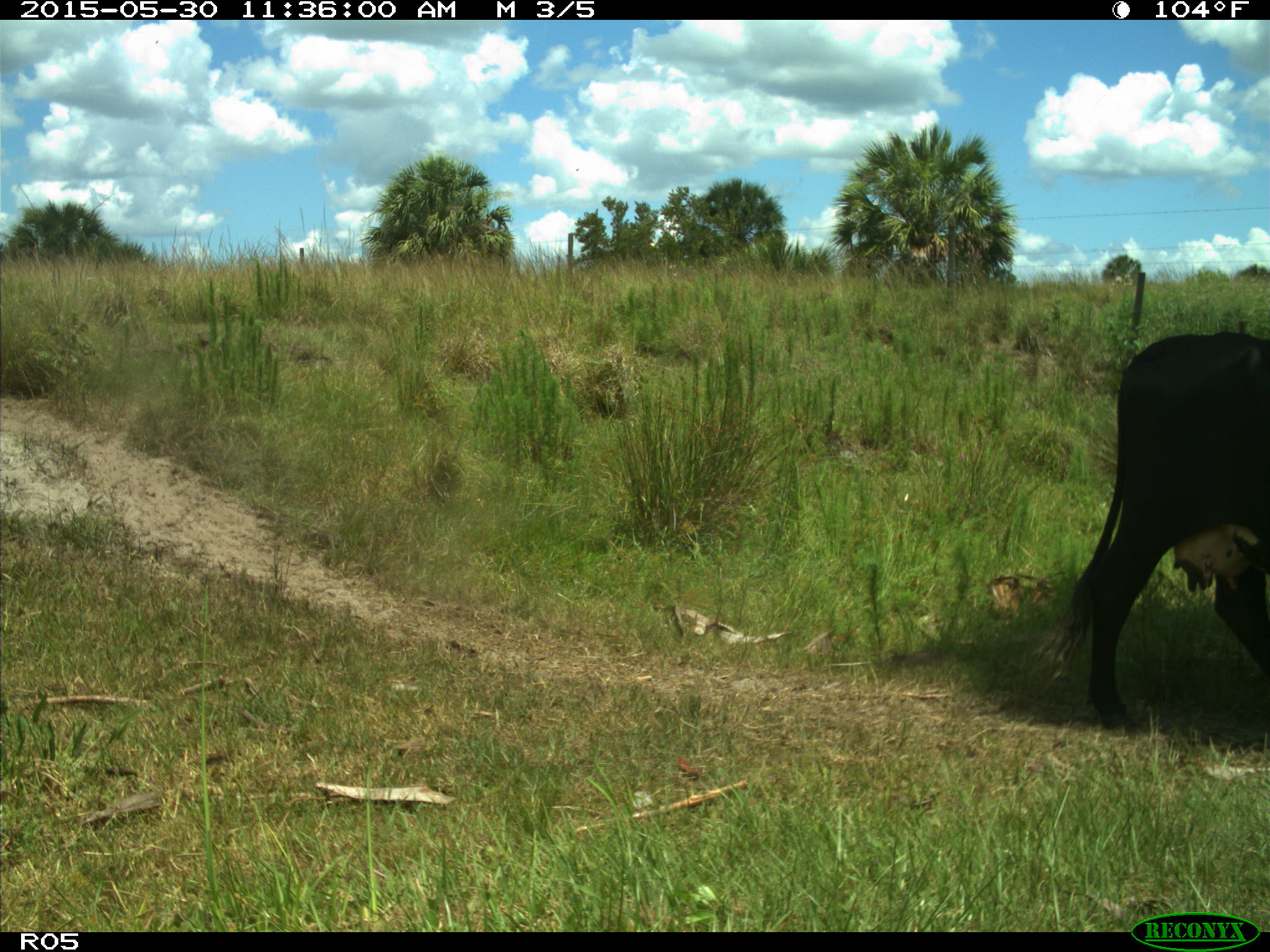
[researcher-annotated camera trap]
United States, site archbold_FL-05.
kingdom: Animalia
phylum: Chordata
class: Mammalia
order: Artiodactyla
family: Bovidae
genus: Bos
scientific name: Bos taurus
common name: domestic cow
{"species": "Bos taurus (domestic cow)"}